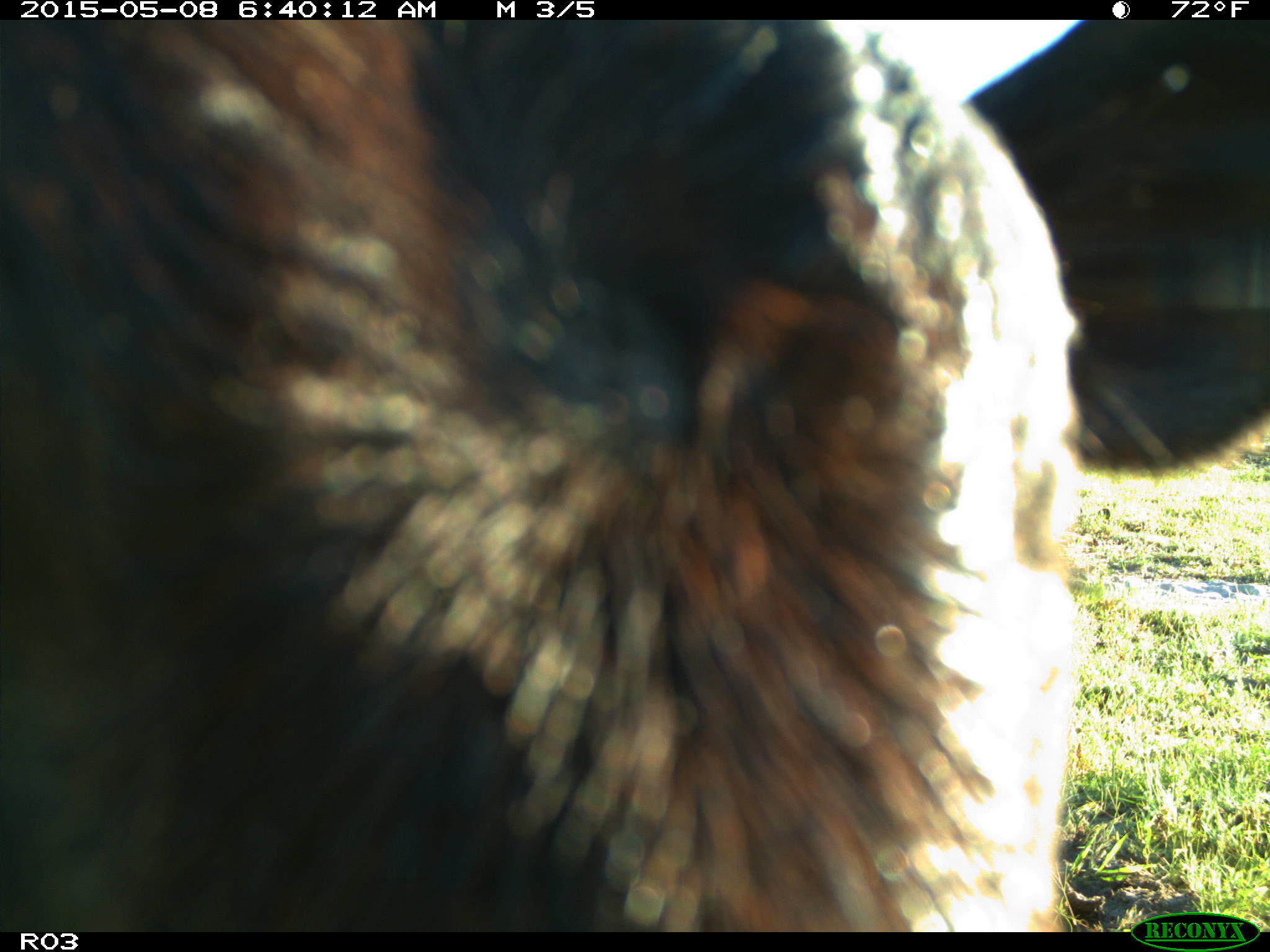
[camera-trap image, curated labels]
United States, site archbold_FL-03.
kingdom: Animalia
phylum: Chordata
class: Mammalia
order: Artiodactyla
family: Bovidae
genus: Bos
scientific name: Bos taurus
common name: domestic cow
Bos taurus (domestic cow).